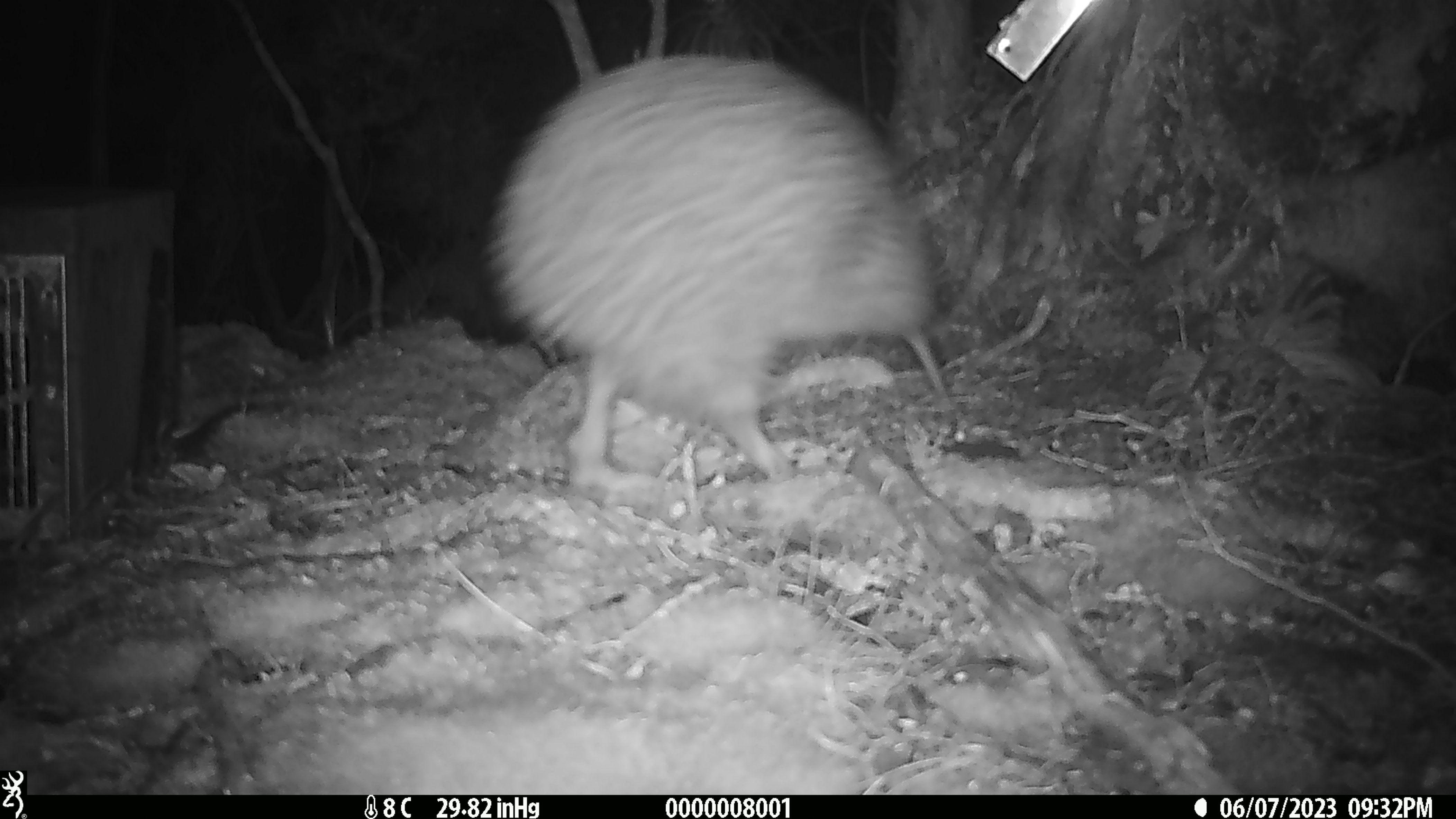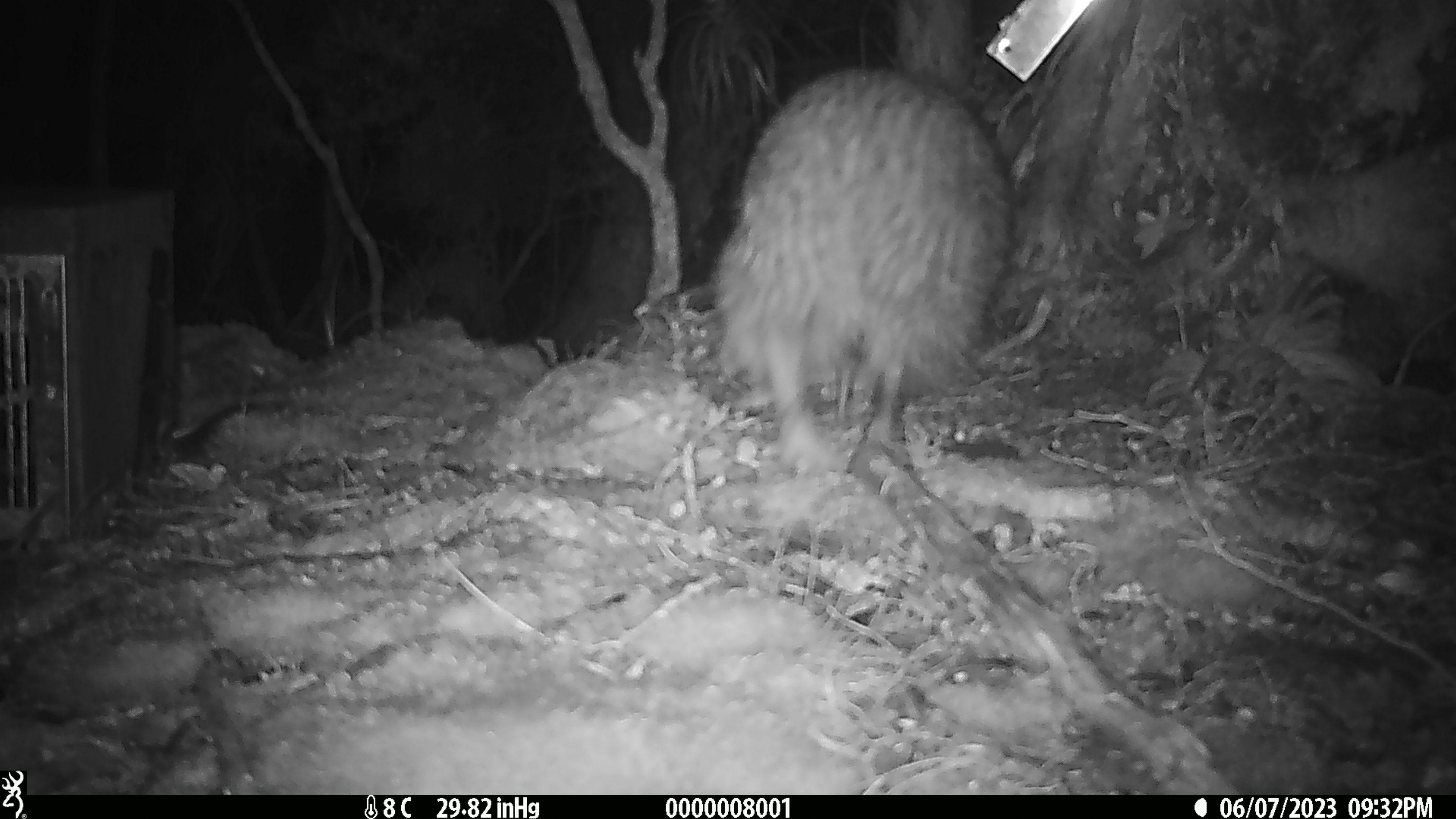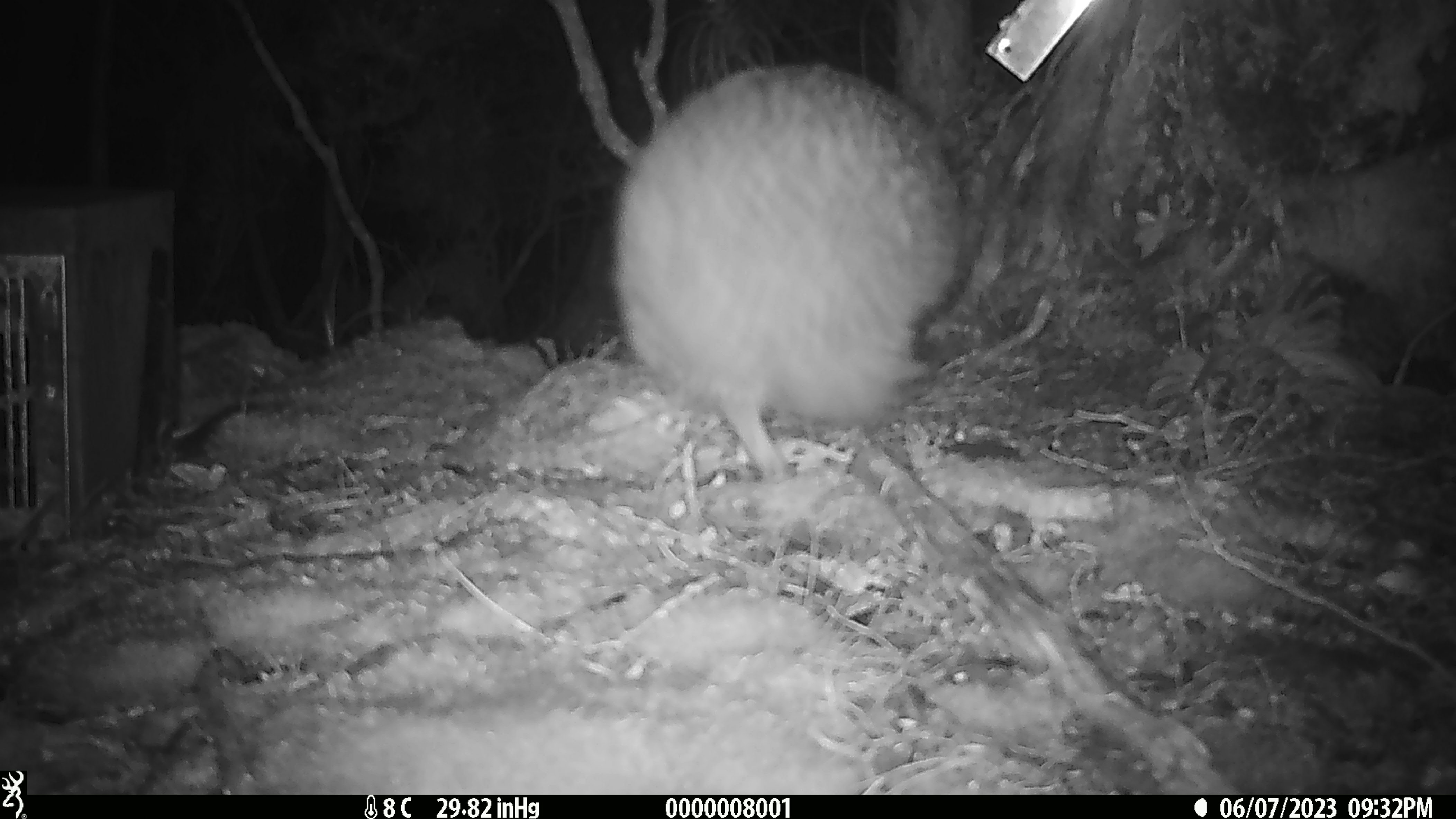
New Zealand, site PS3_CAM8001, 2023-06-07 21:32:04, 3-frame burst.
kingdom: Animalia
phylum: Chordata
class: Aves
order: Apterygiformes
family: Apterygidae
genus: Apteryx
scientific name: Apteryx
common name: kiwi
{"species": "kiwi (Apteryx)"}